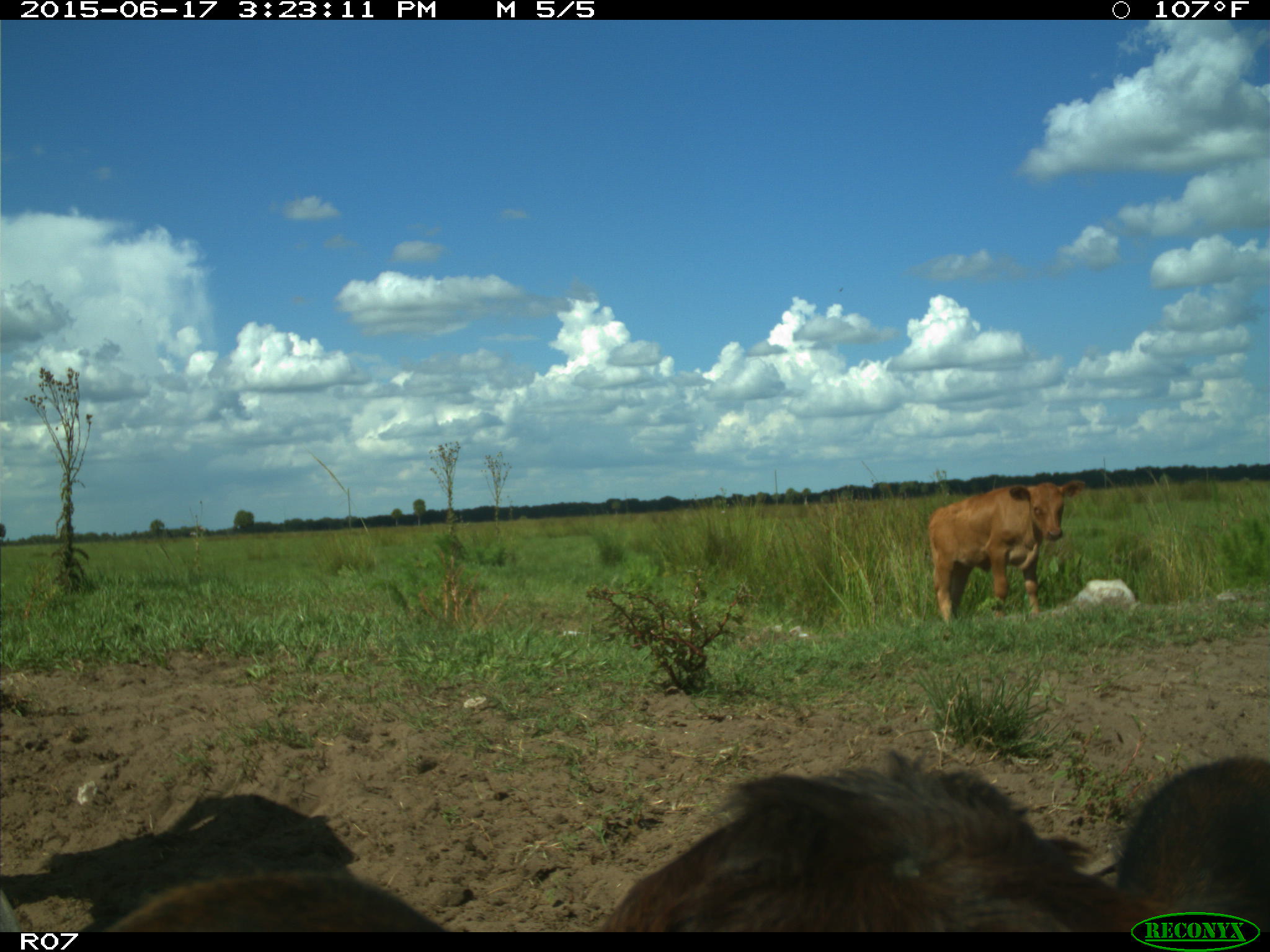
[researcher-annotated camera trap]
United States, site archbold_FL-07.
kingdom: Animalia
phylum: Chordata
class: Mammalia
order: Artiodactyla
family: Bovidae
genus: Bos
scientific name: Bos taurus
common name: domestic cow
Bos taurus (domestic cow).